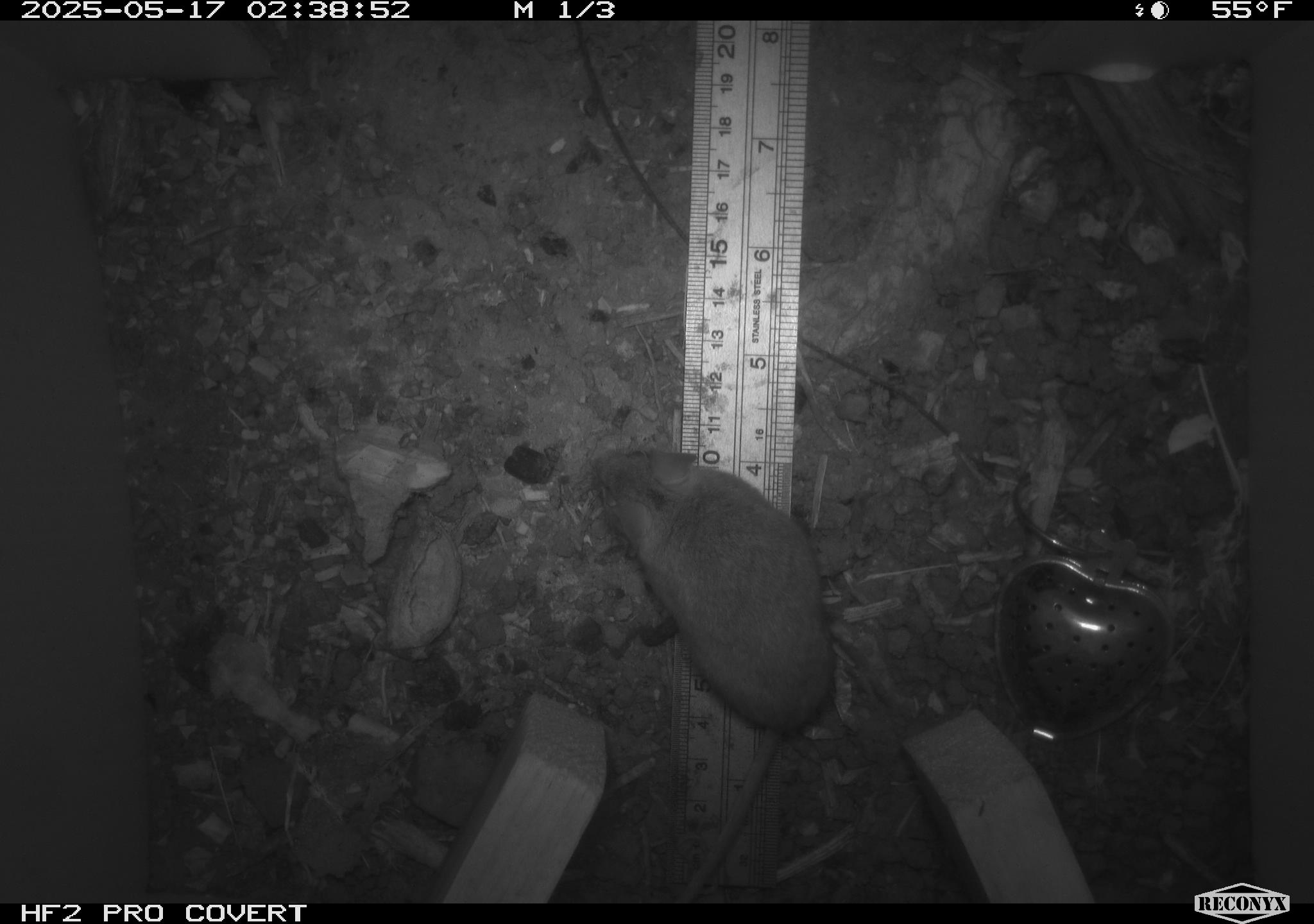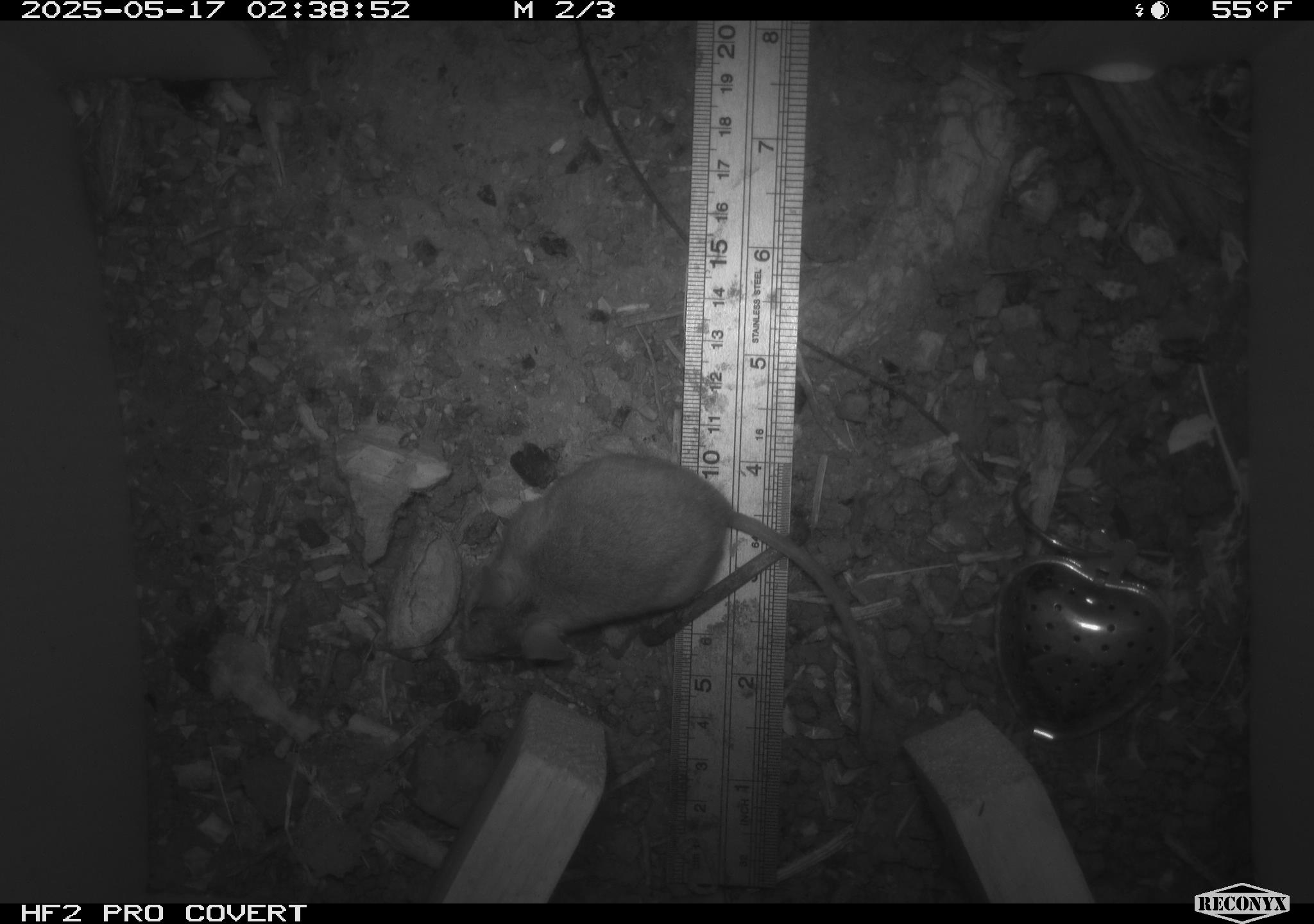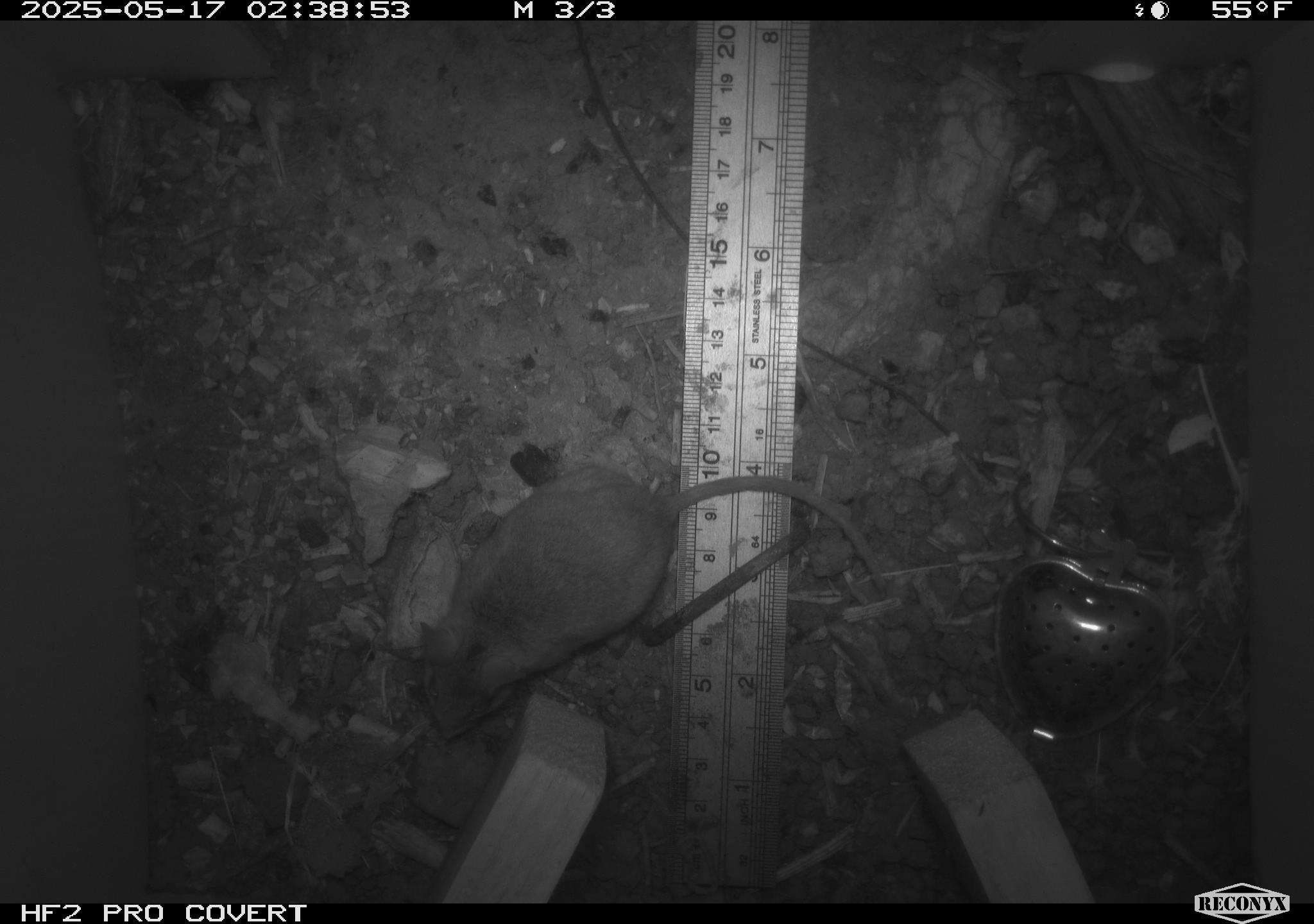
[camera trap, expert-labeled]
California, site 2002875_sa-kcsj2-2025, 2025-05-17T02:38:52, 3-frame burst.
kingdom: Animalia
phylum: Chordata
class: Mammalia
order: Rodentia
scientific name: Rodentia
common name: rodent